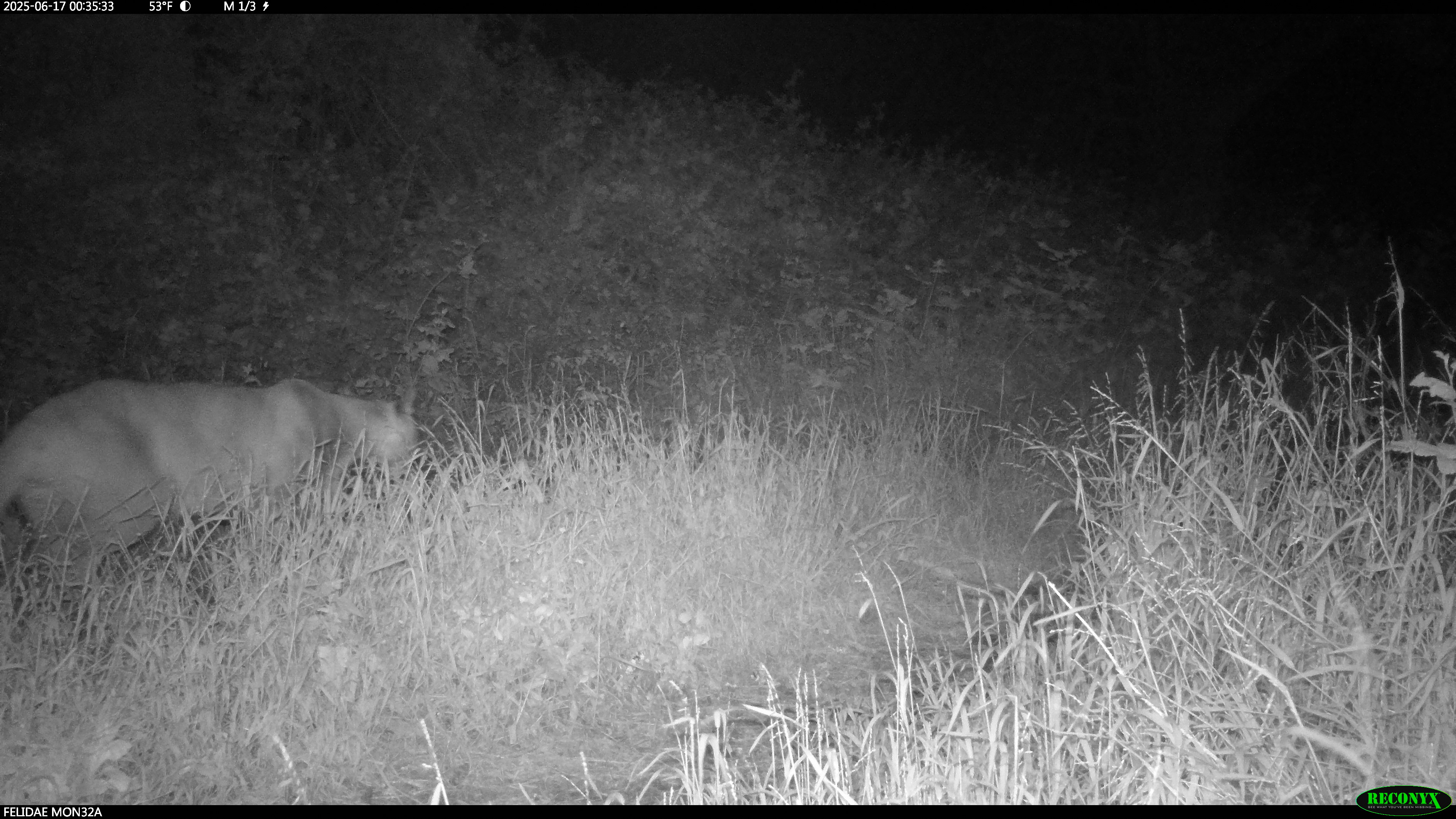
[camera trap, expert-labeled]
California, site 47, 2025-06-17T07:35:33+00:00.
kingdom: Animalia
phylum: Chordata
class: Mammalia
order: Carnivora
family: Felidae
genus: Puma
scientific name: Puma concolor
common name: puma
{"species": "puma (Puma concolor)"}